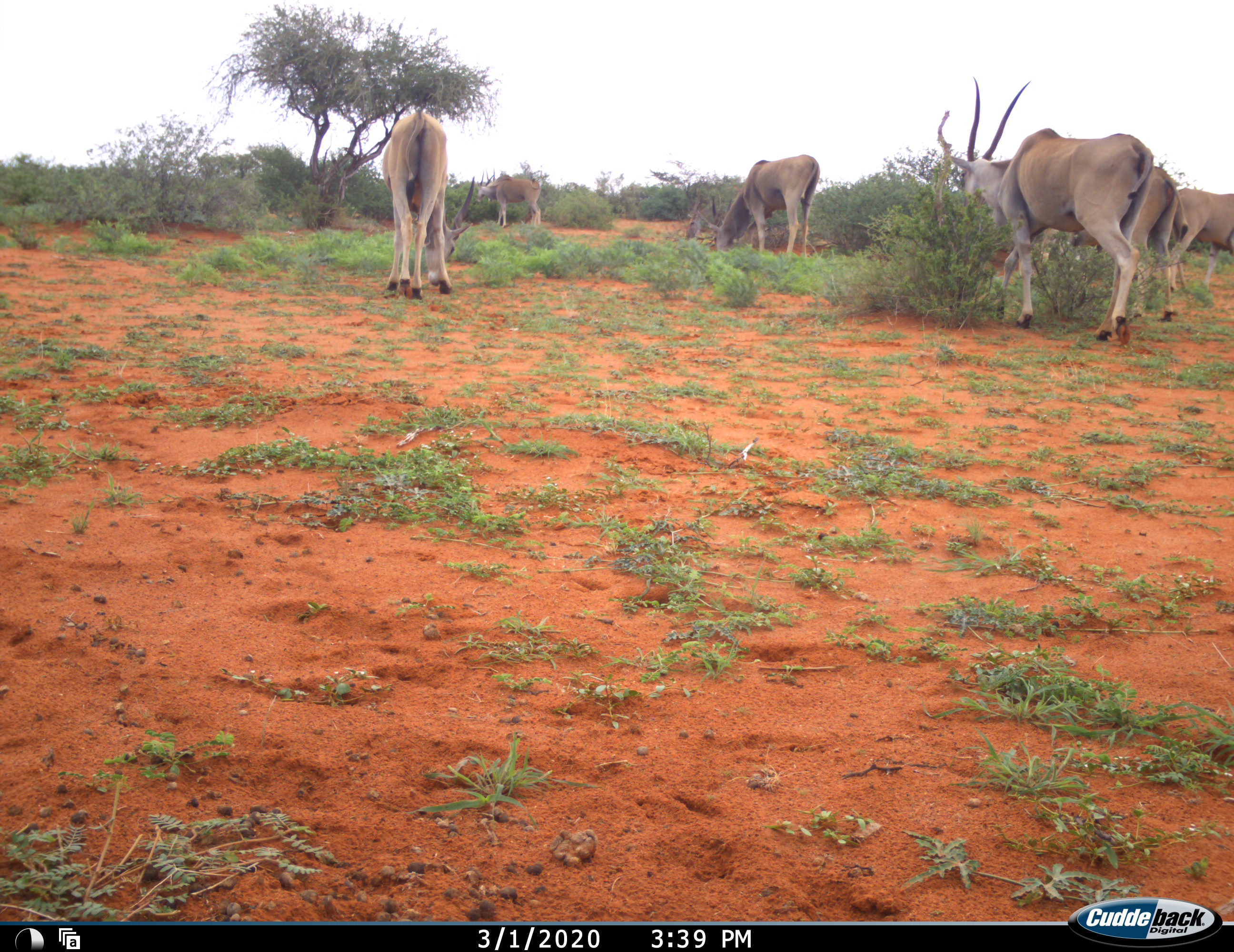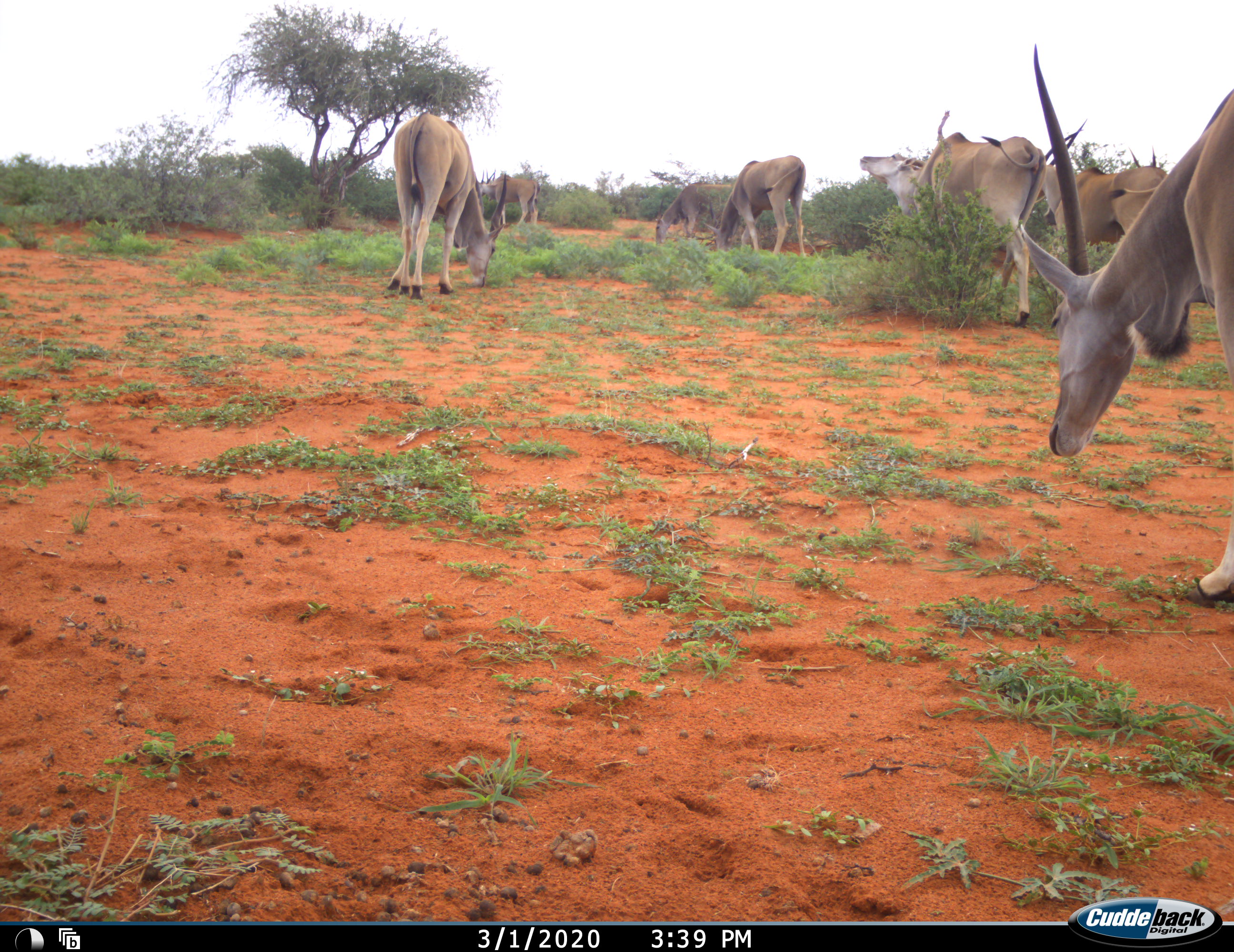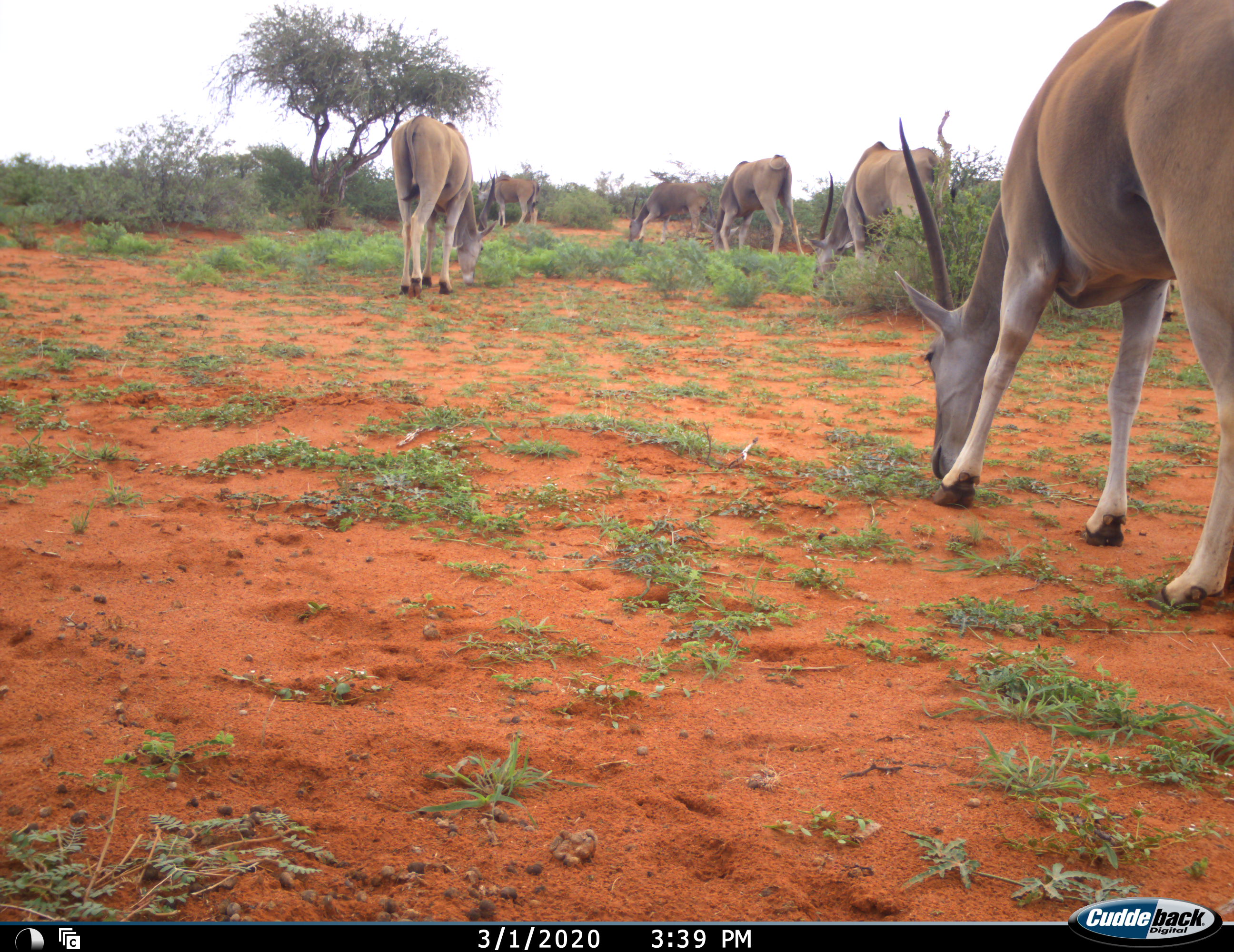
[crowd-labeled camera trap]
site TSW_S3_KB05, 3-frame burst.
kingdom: Animalia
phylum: Chordata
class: Mammalia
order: Artiodactyla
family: Bovidae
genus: Tragelaphus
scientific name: Tragelaphus oryx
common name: eland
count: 8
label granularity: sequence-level